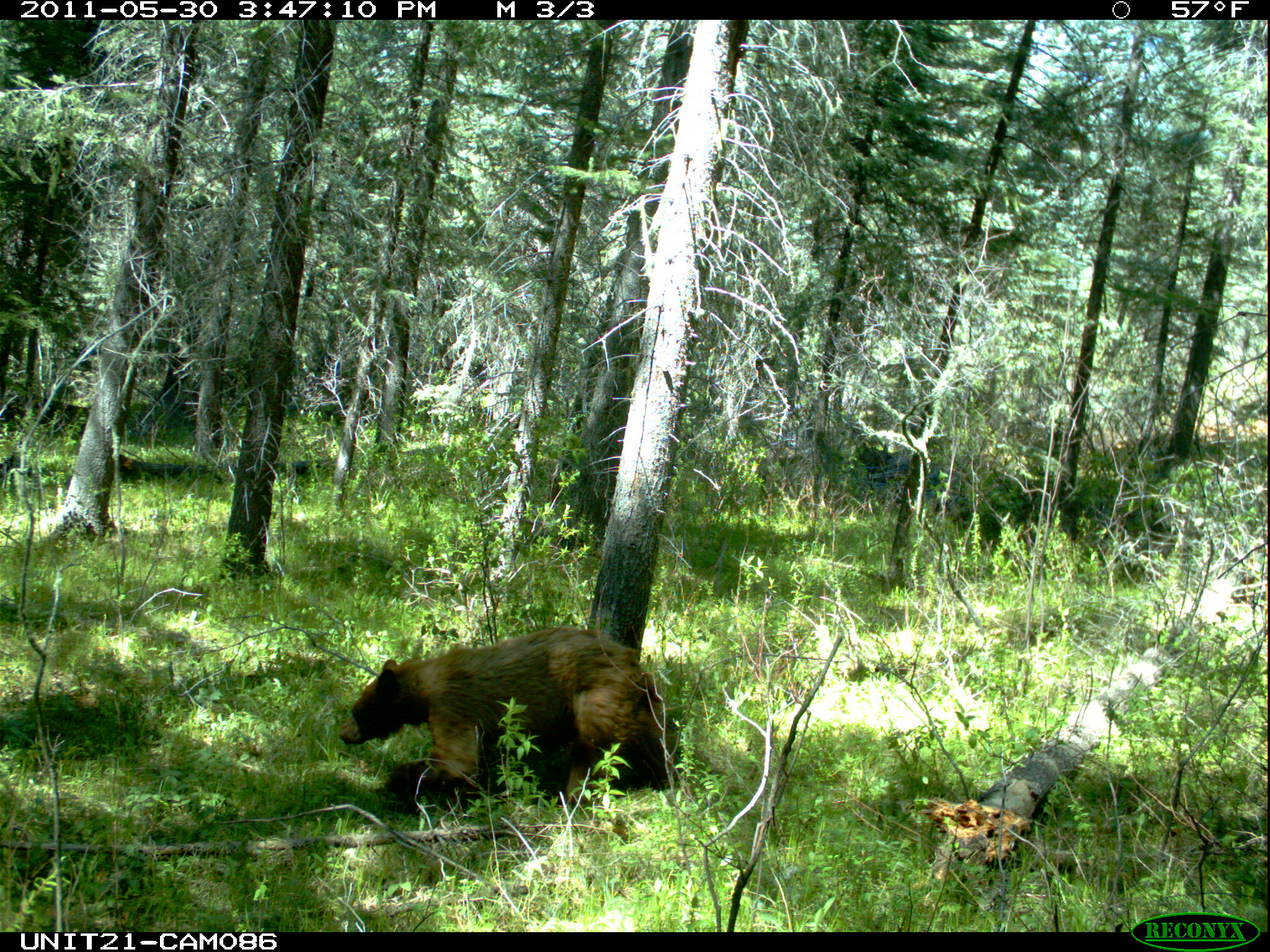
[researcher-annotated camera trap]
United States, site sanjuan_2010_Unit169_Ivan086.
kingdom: Animalia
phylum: Chordata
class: Mammalia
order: Carnivora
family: Ursidae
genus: Ursus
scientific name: Ursus americanus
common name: american black bear